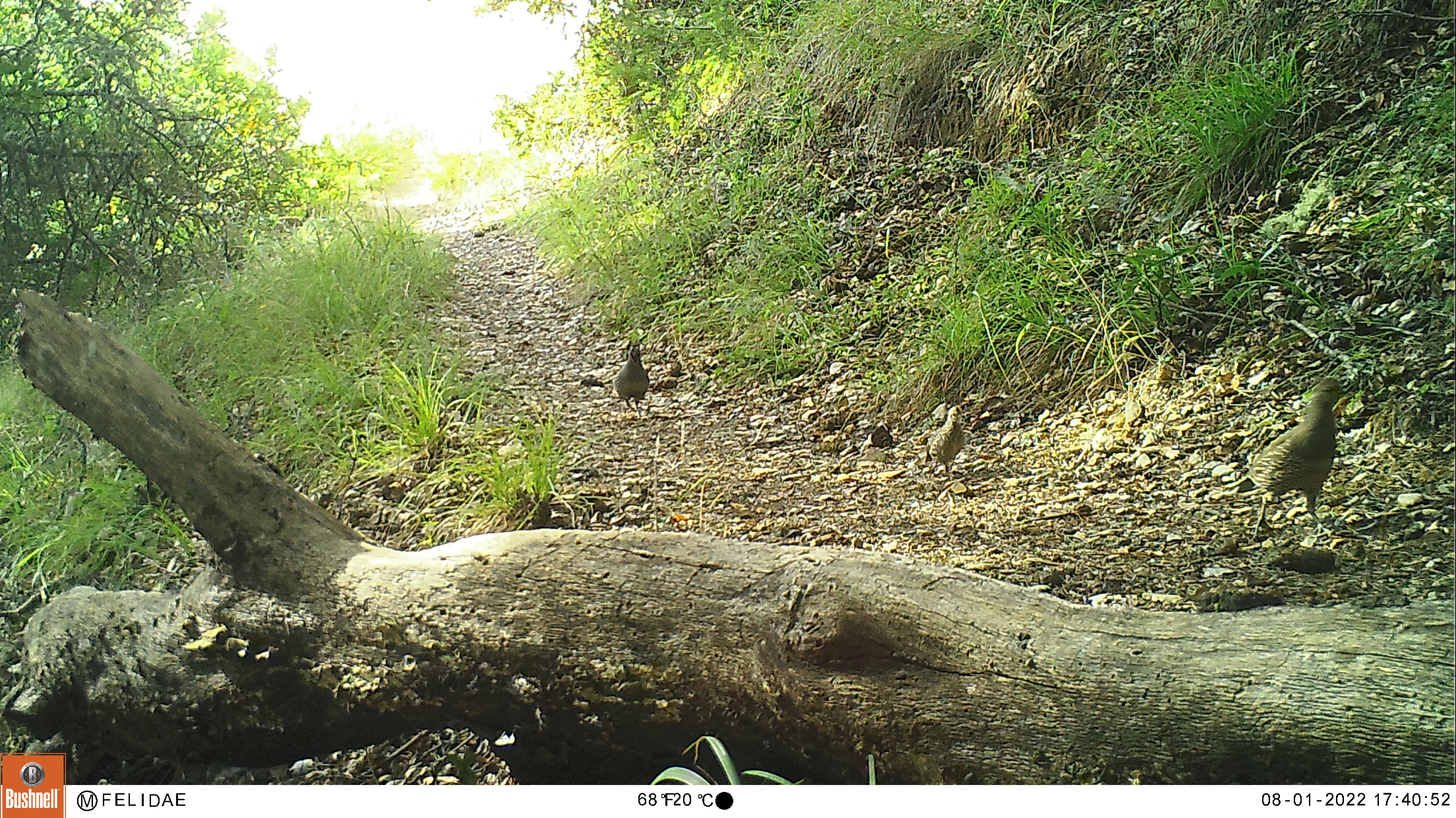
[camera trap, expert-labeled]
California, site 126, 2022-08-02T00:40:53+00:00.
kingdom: Animalia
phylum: Chordata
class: Aves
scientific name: Aves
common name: bird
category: unknown bird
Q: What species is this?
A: Unknown bird (bird) (Aves).